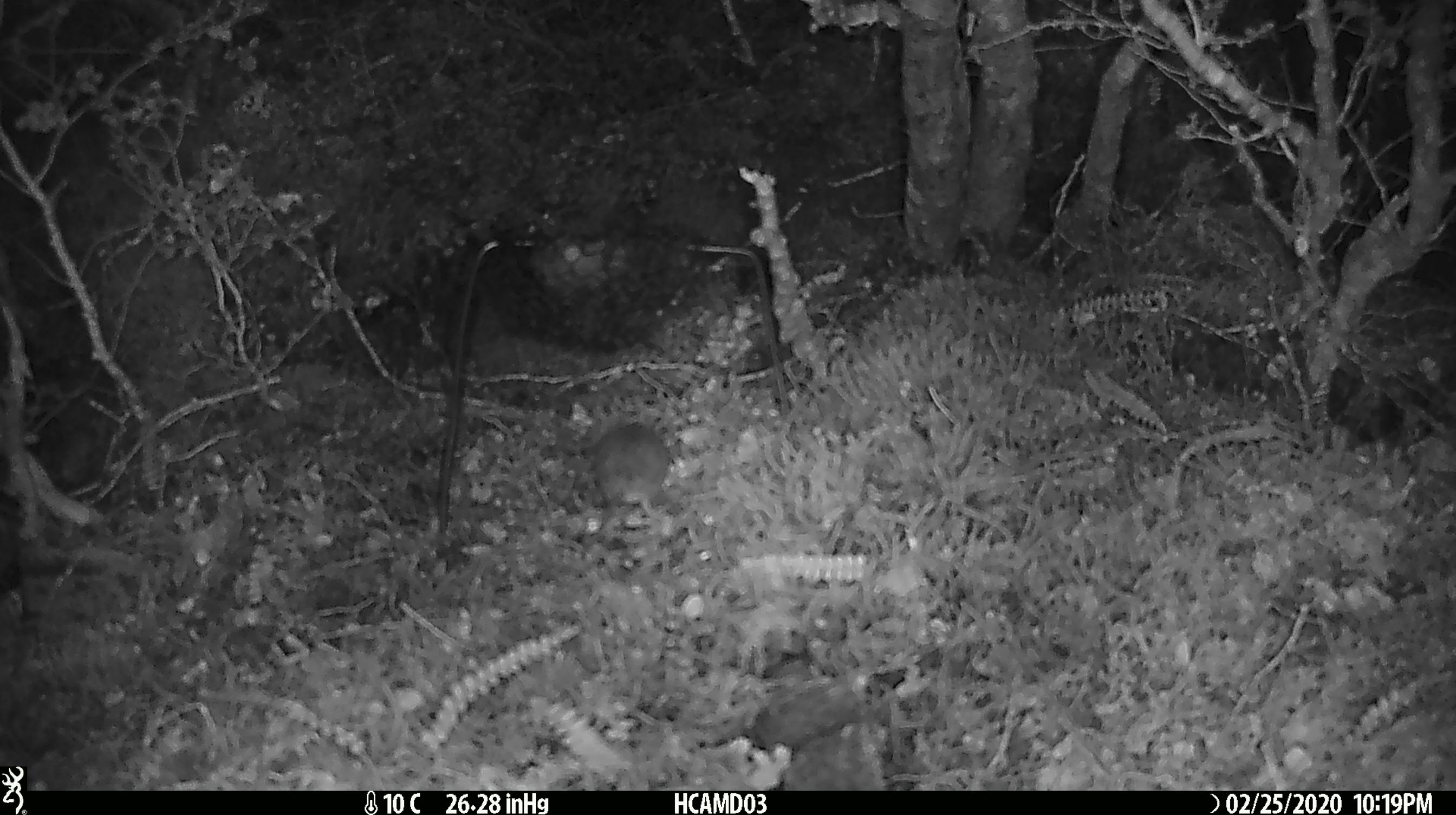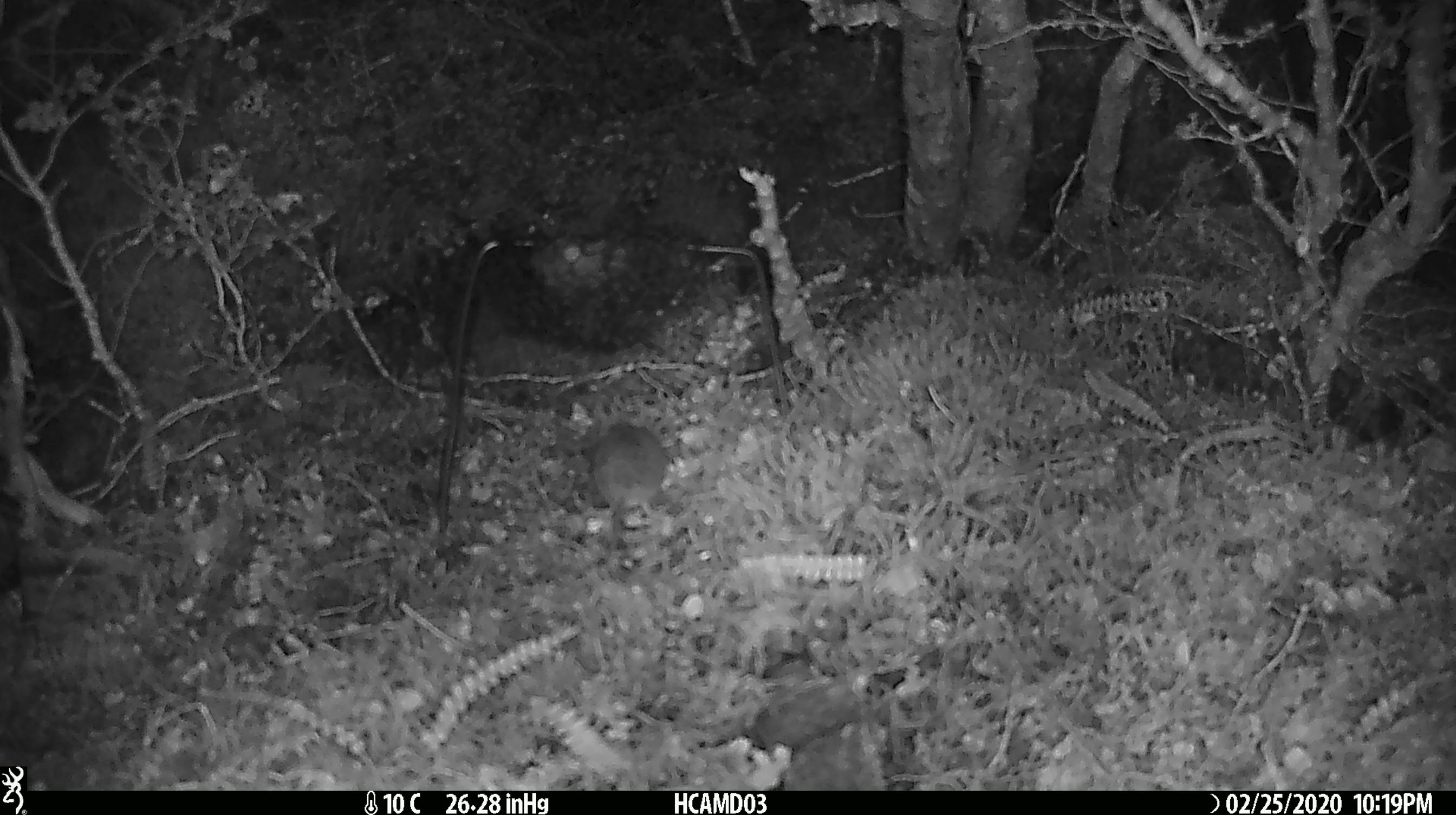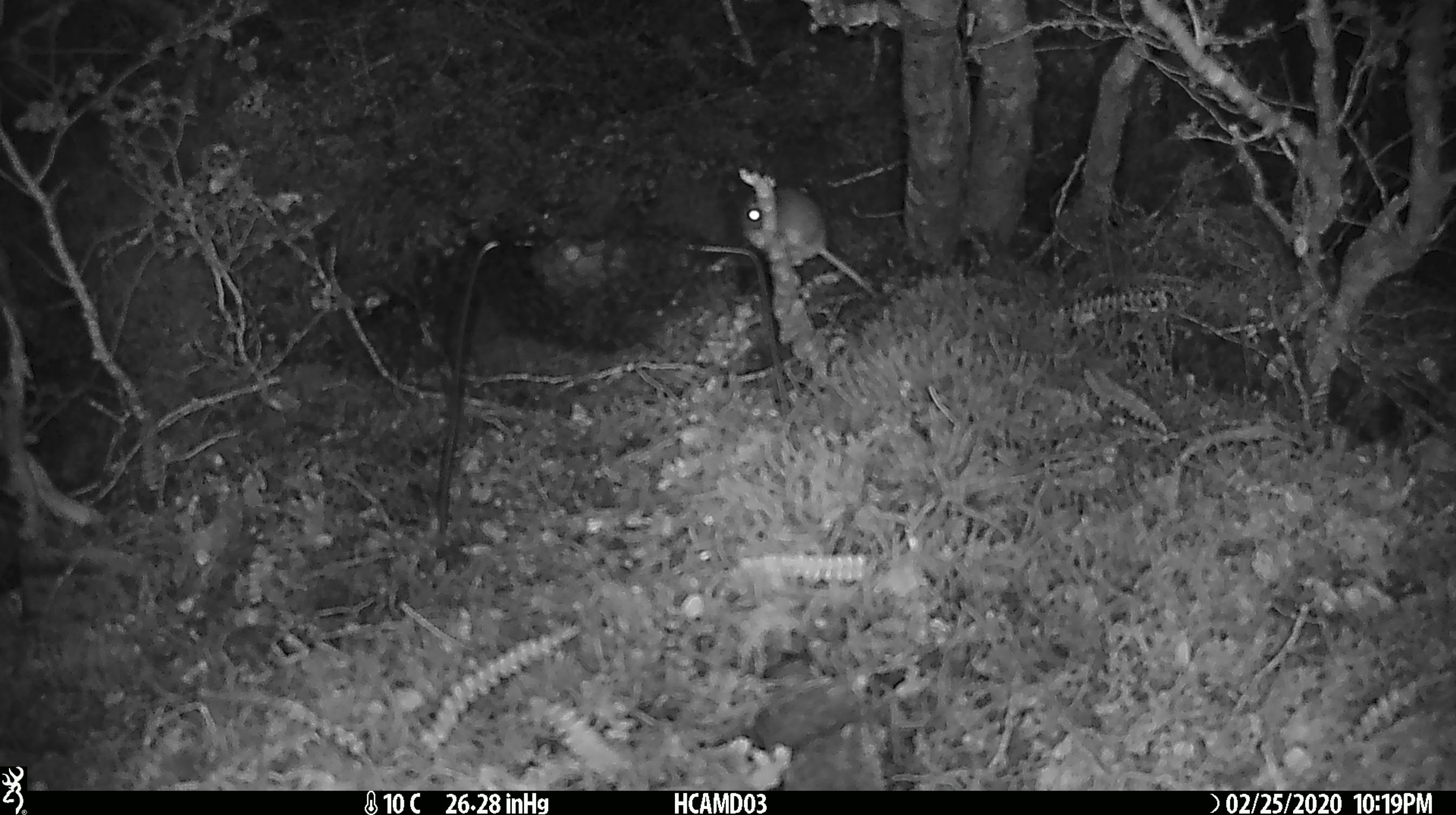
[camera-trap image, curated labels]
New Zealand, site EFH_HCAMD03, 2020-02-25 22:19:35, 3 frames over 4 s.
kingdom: Animalia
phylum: Chordata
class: Mammalia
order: Rodentia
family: Muridae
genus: Mus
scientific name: Mus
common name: mouse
Mouse (Mus).